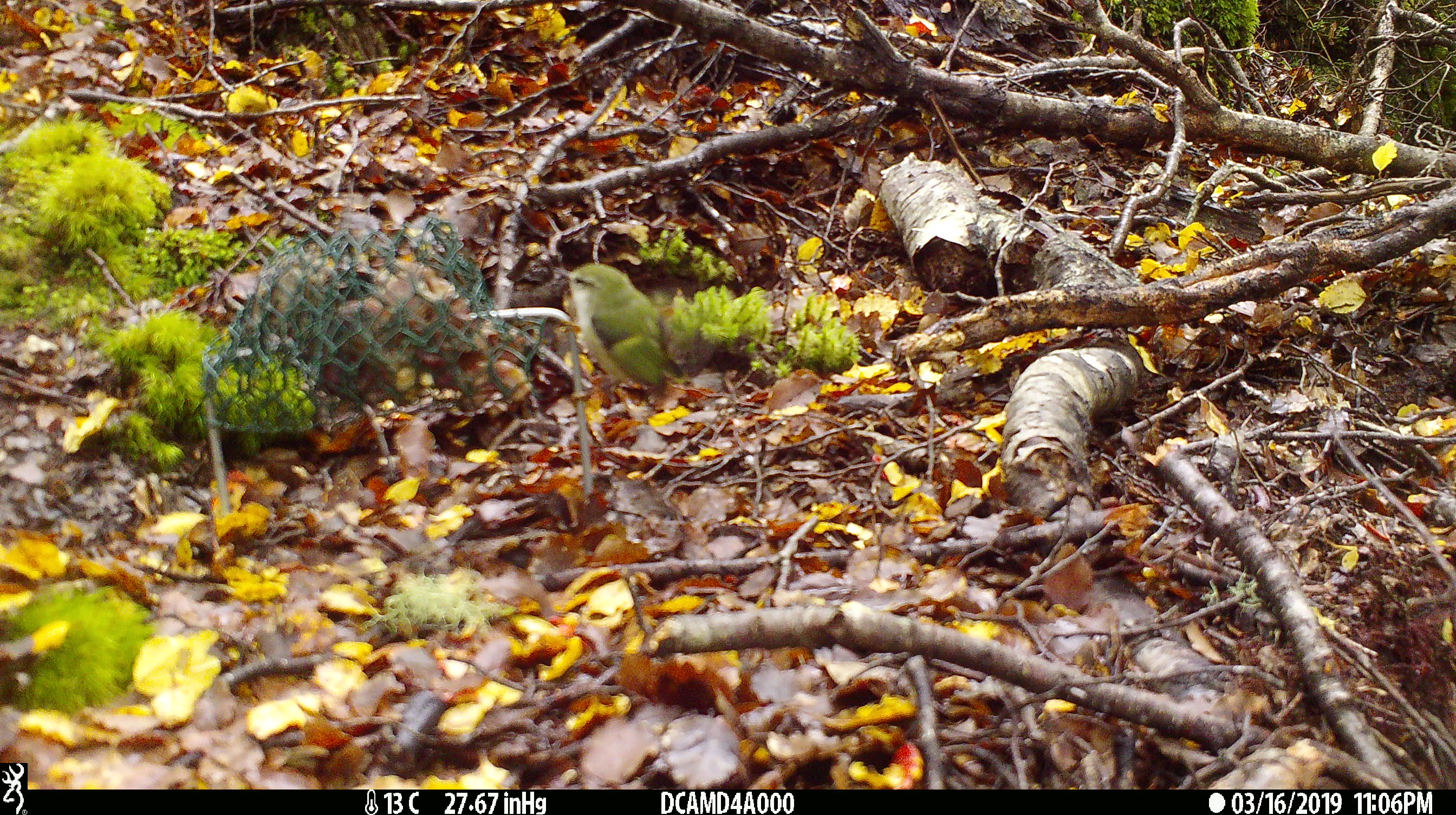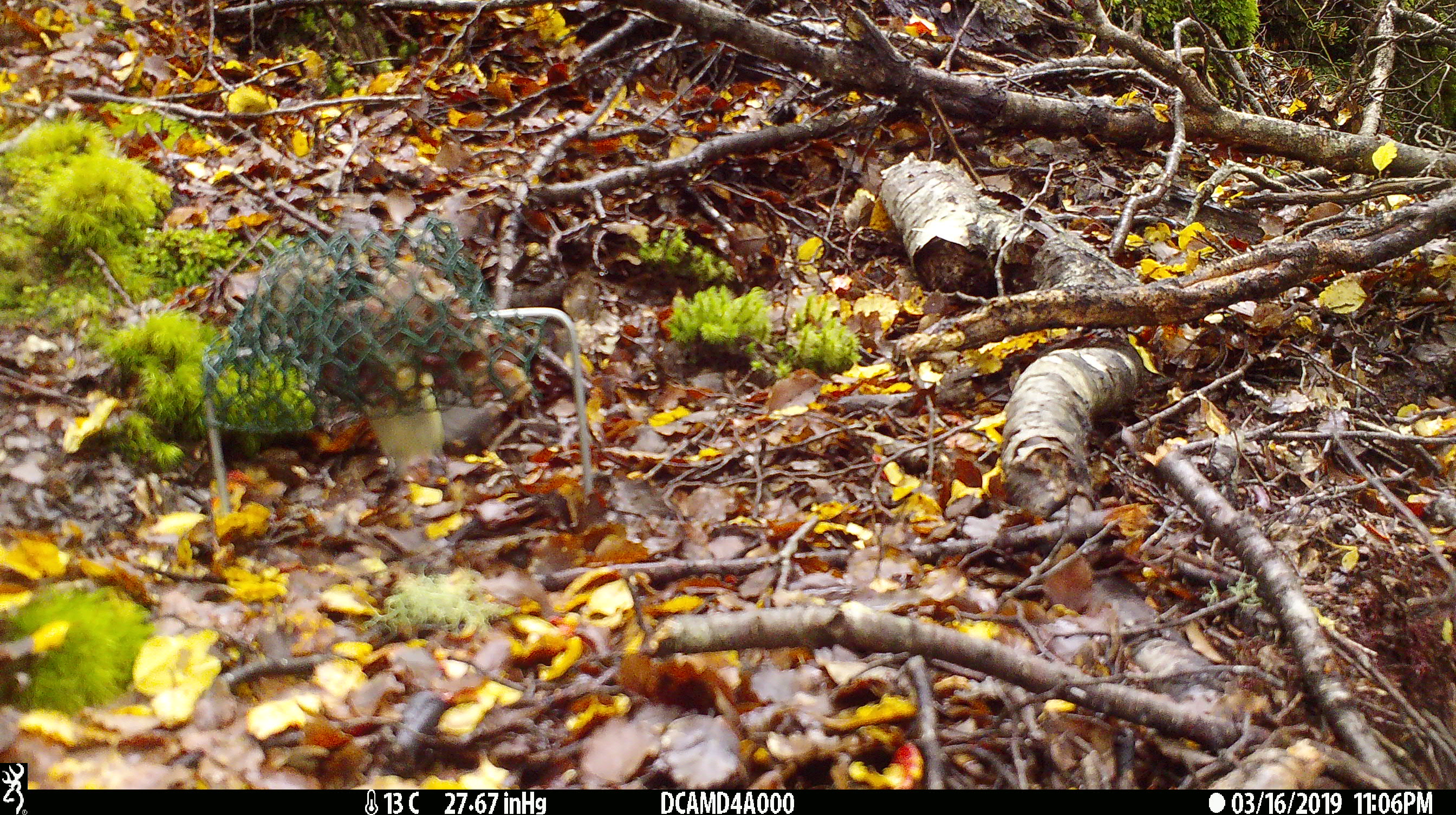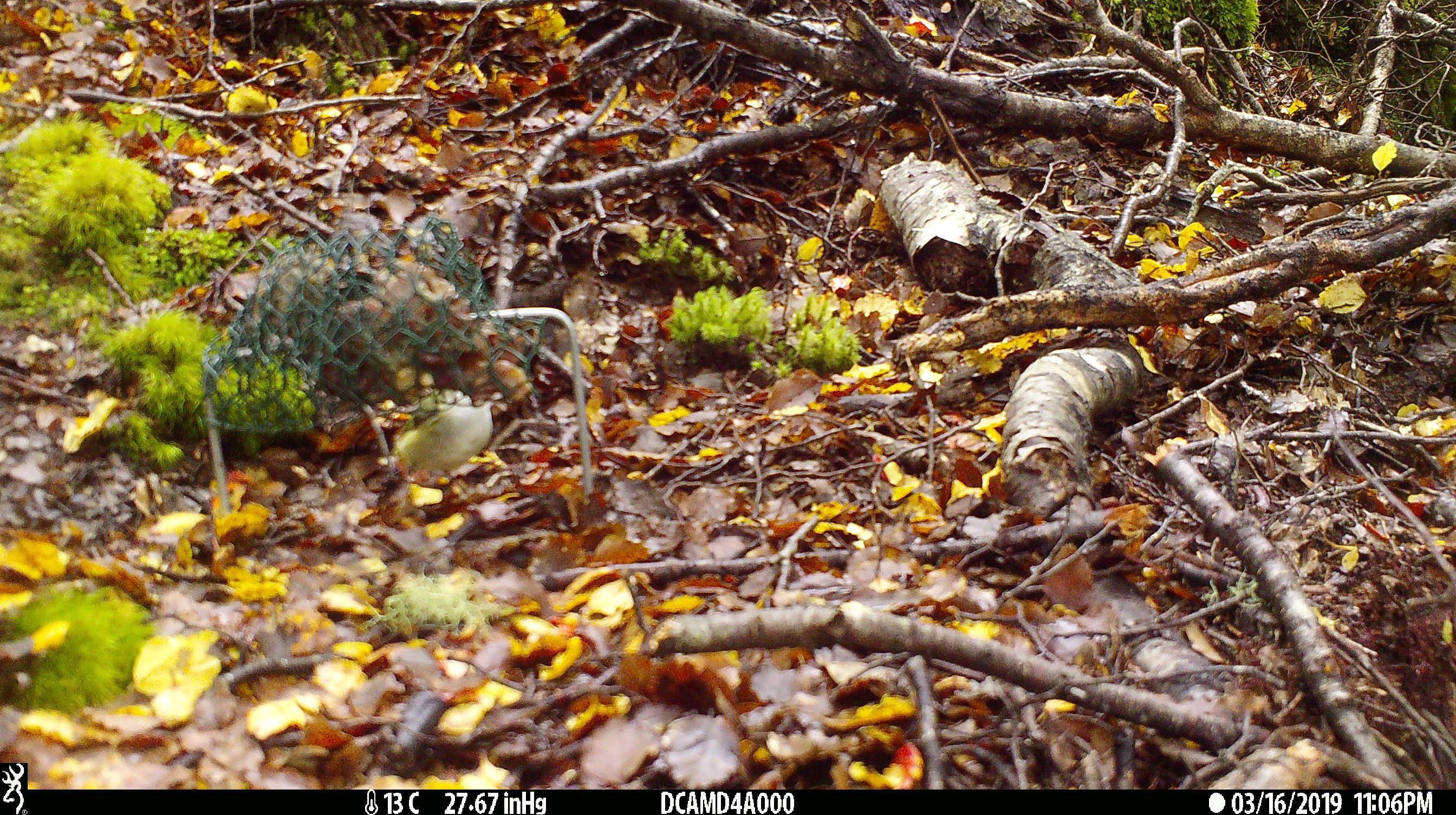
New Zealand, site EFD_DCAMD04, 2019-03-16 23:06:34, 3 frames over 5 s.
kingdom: Animalia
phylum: Chordata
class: Aves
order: Passeriformes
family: Acanthisittidae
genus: Acanthisitta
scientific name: Acanthisitta chloris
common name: rifleman